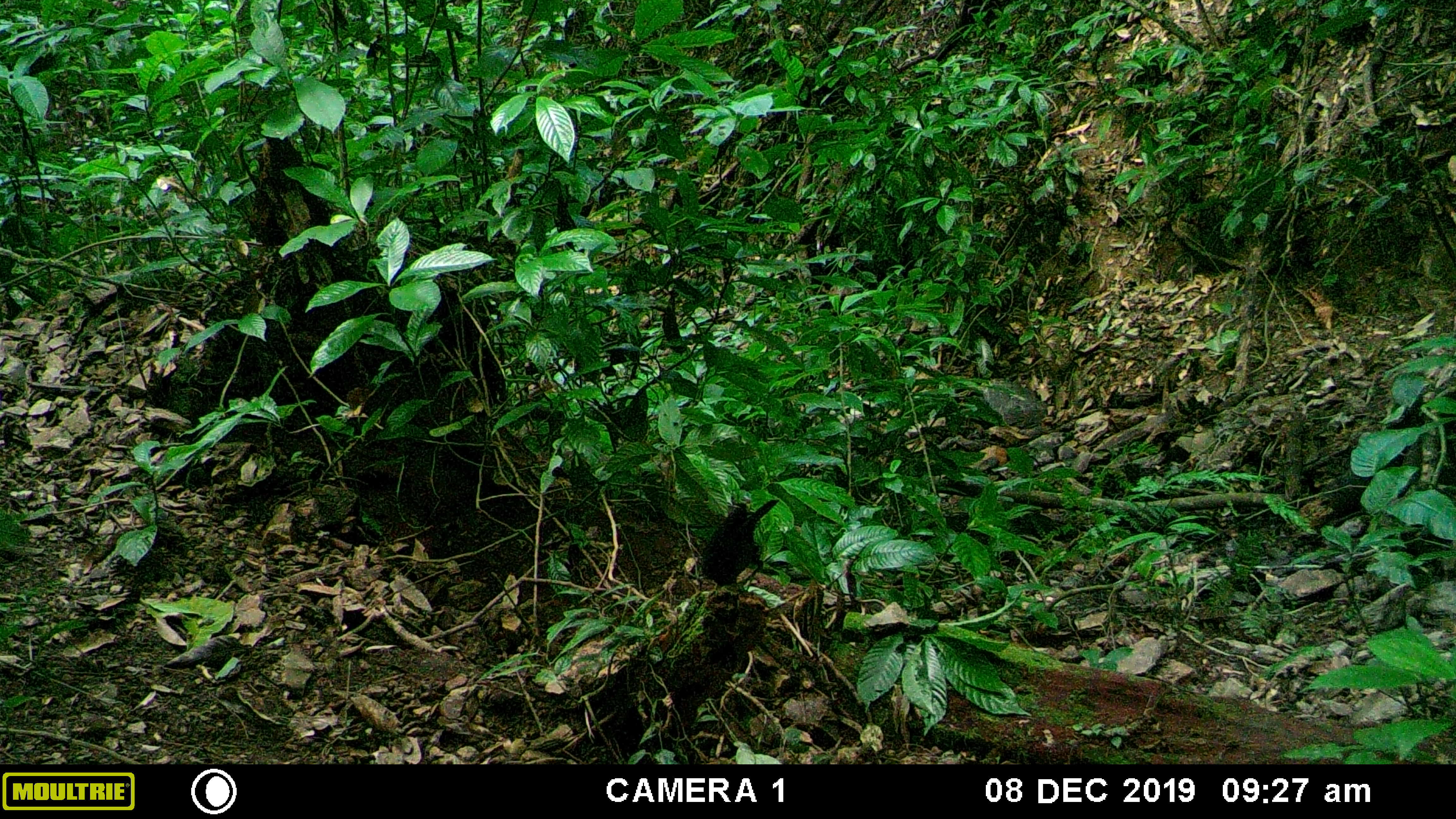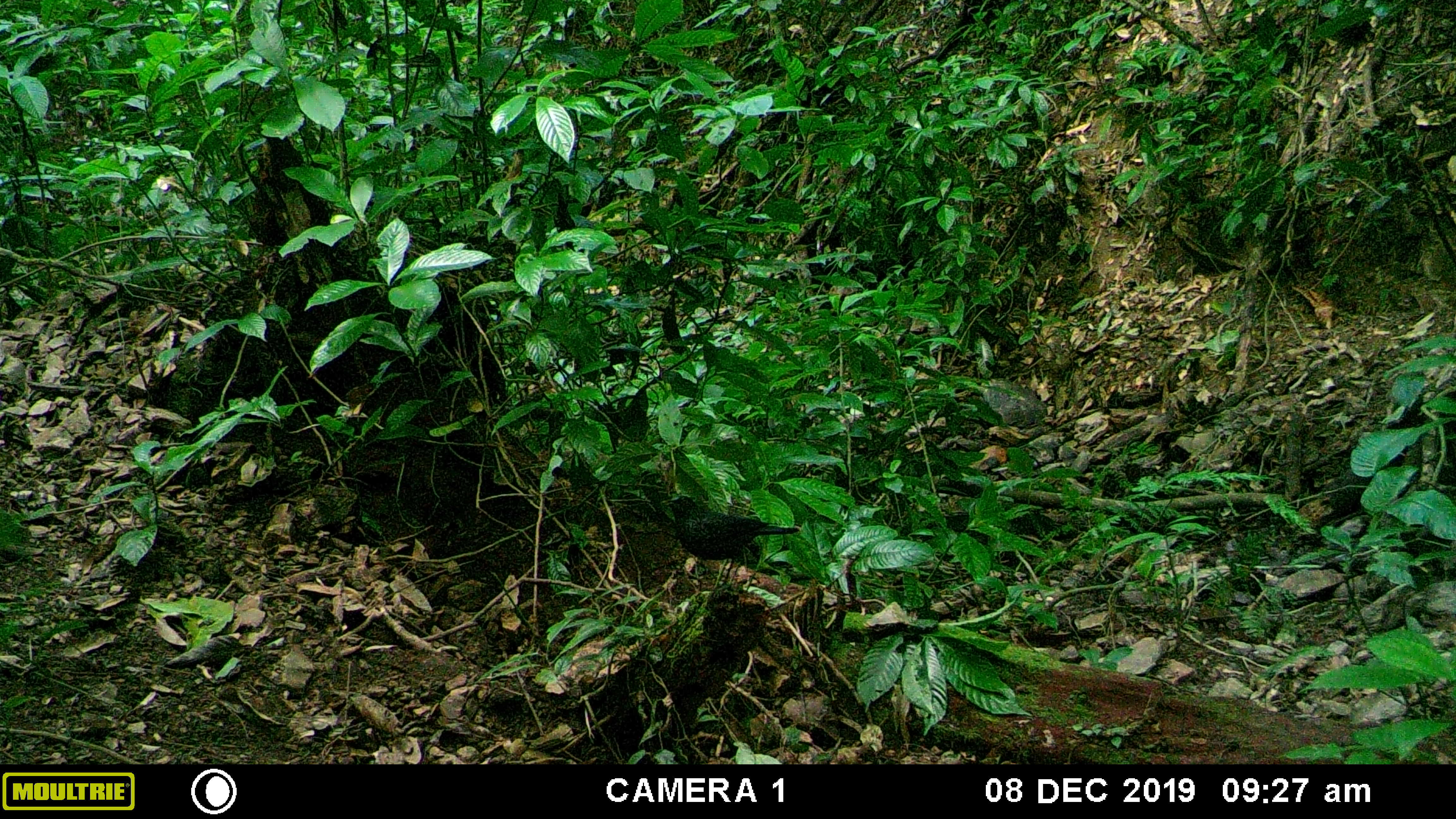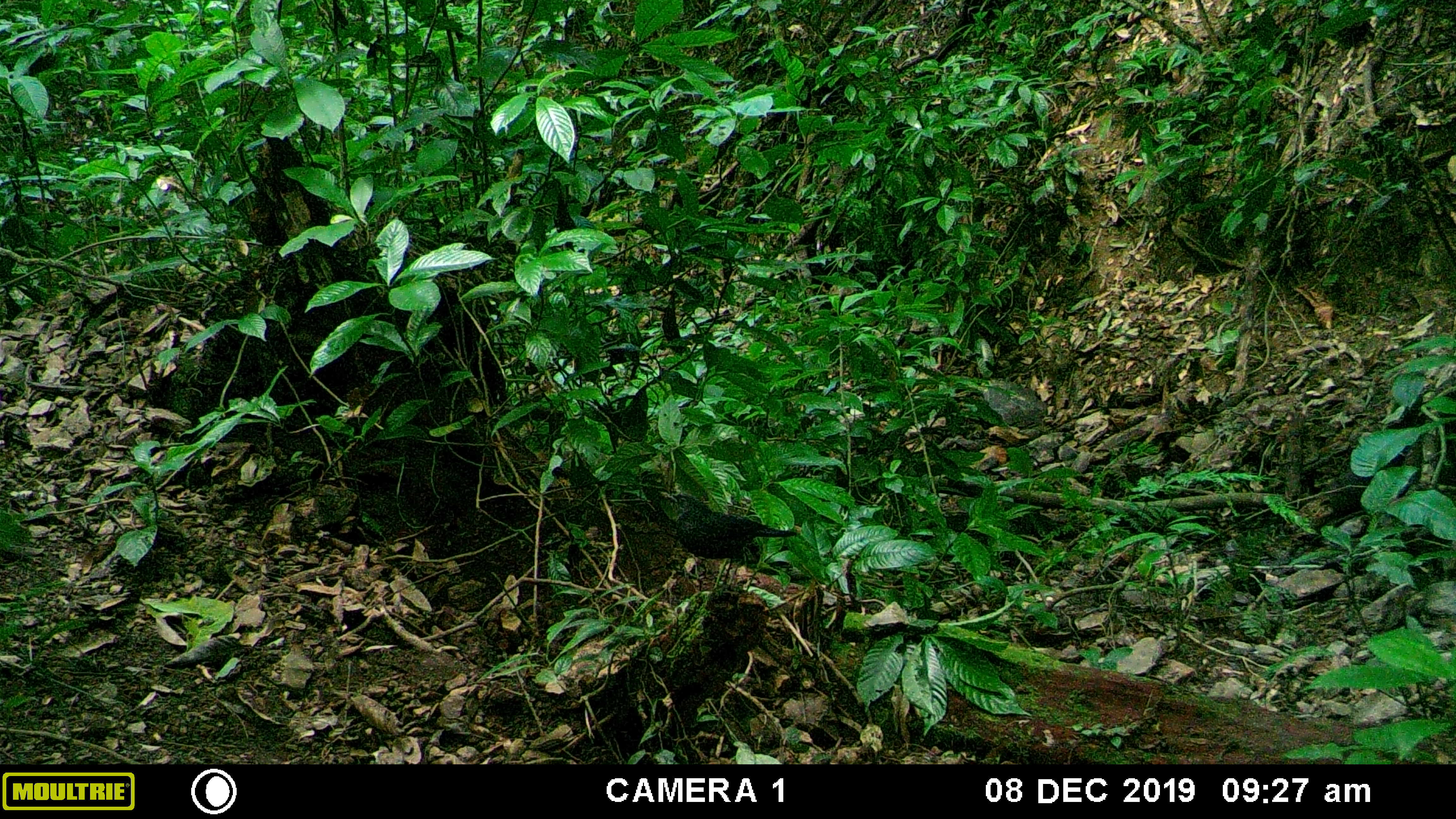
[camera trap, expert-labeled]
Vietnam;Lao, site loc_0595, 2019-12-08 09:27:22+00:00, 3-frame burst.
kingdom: Animalia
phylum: Chordata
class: Aves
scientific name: Aves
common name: bird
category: unidentified bird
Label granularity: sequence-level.